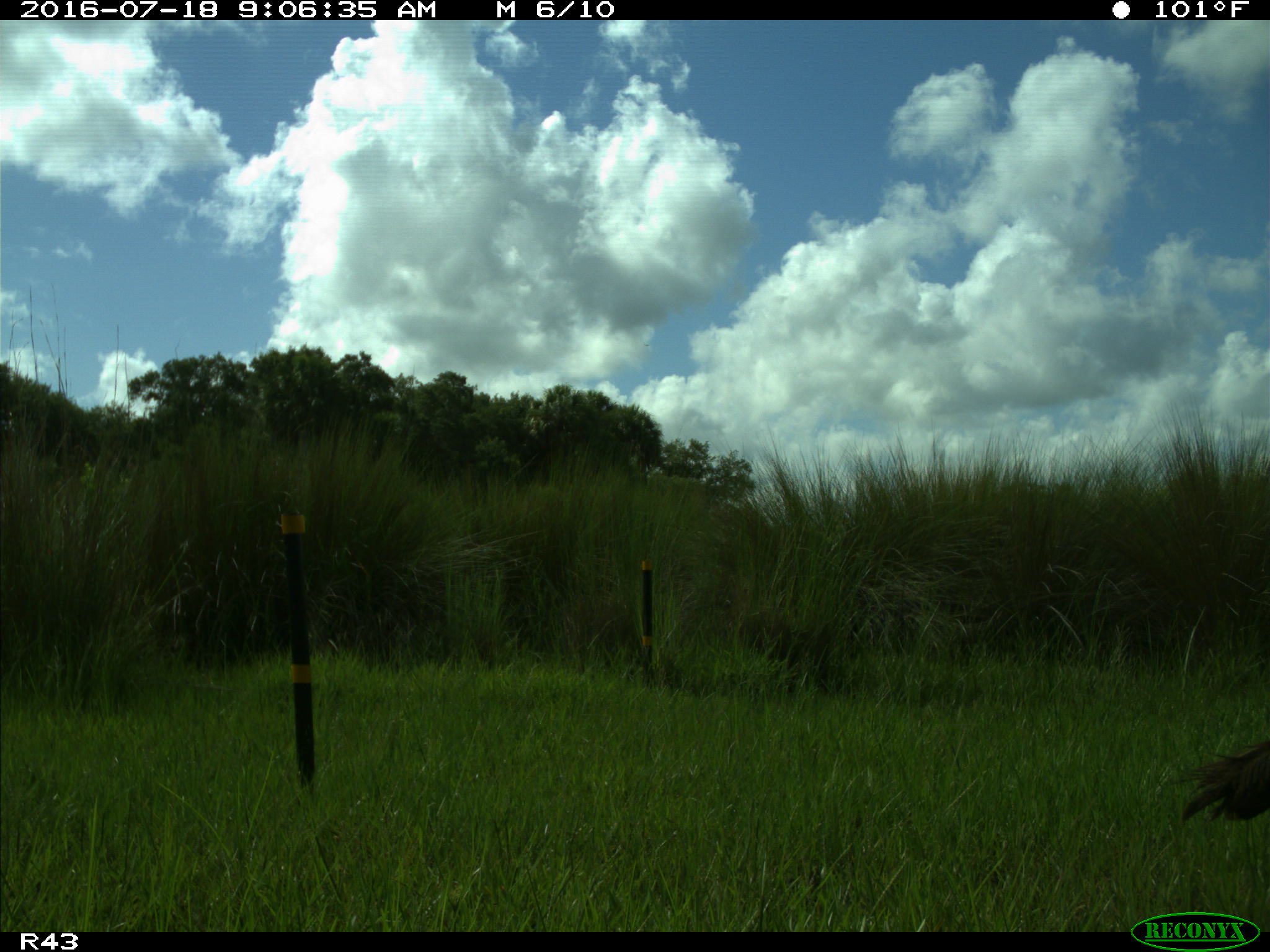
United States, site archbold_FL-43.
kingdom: Animalia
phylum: Chordata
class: Aves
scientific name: Aves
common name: birds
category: unidentified bird